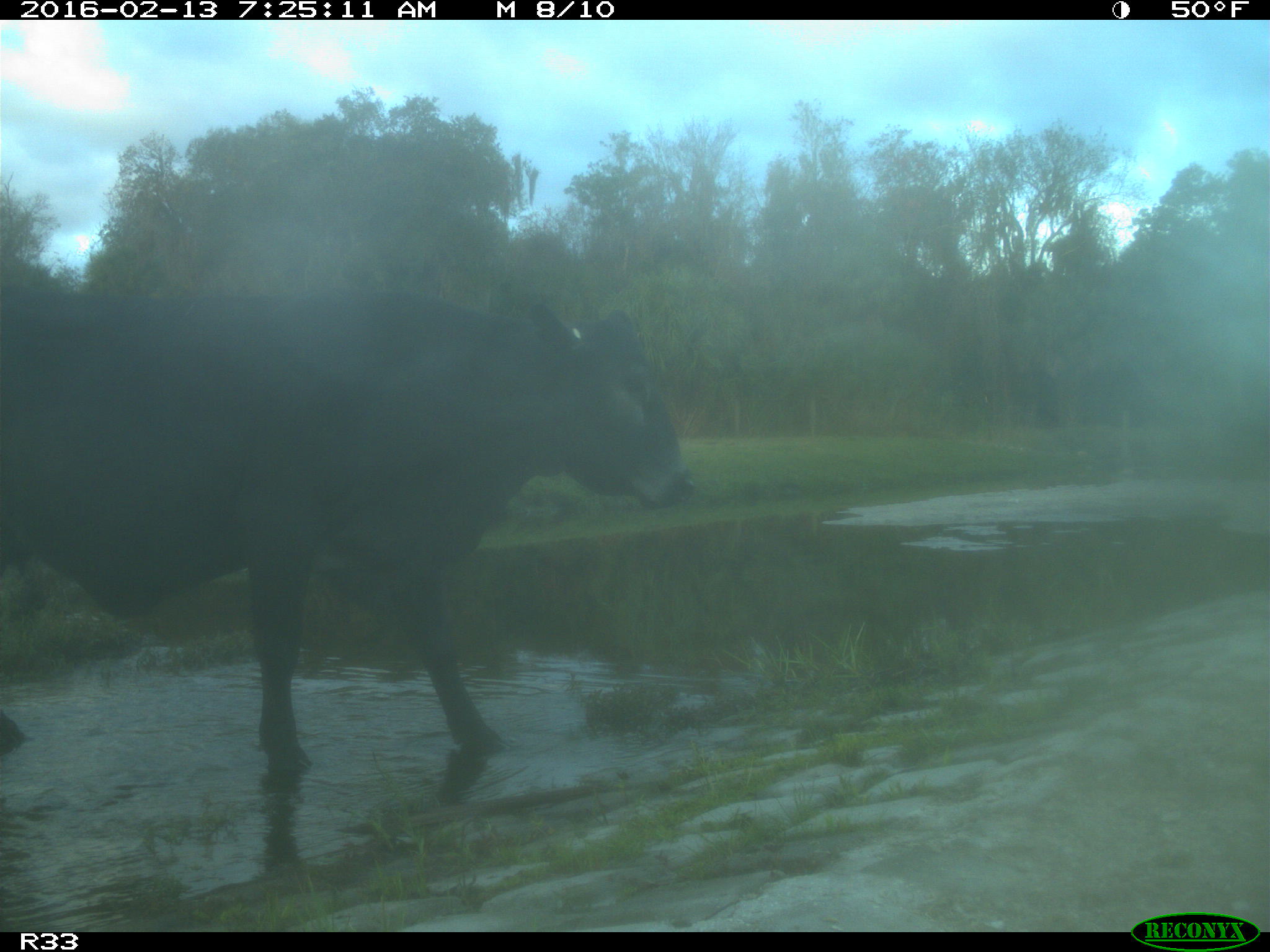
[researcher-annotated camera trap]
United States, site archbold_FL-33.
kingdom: Animalia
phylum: Chordata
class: Mammalia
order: Artiodactyla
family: Bovidae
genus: Bos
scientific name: Bos taurus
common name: domestic cow